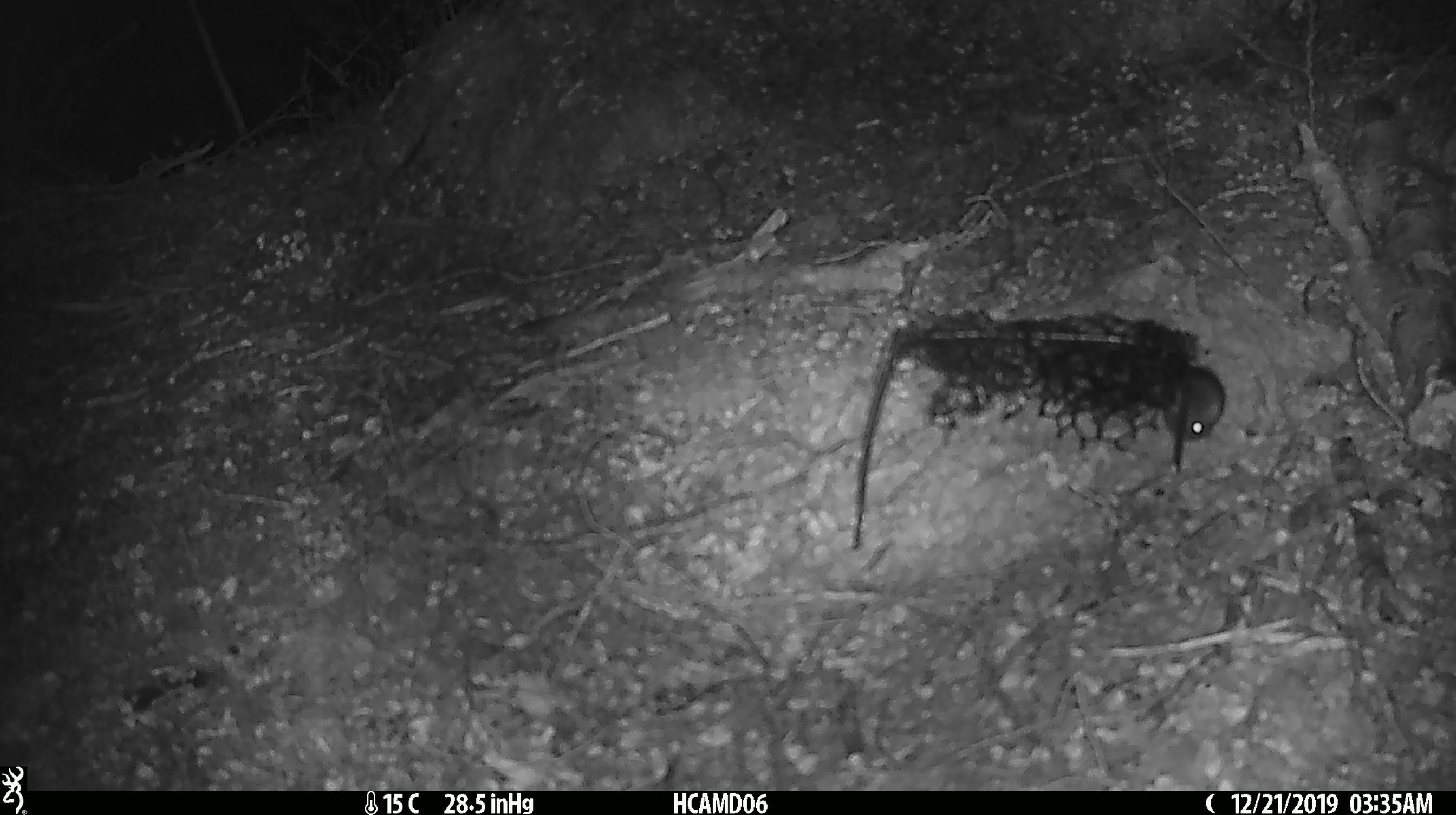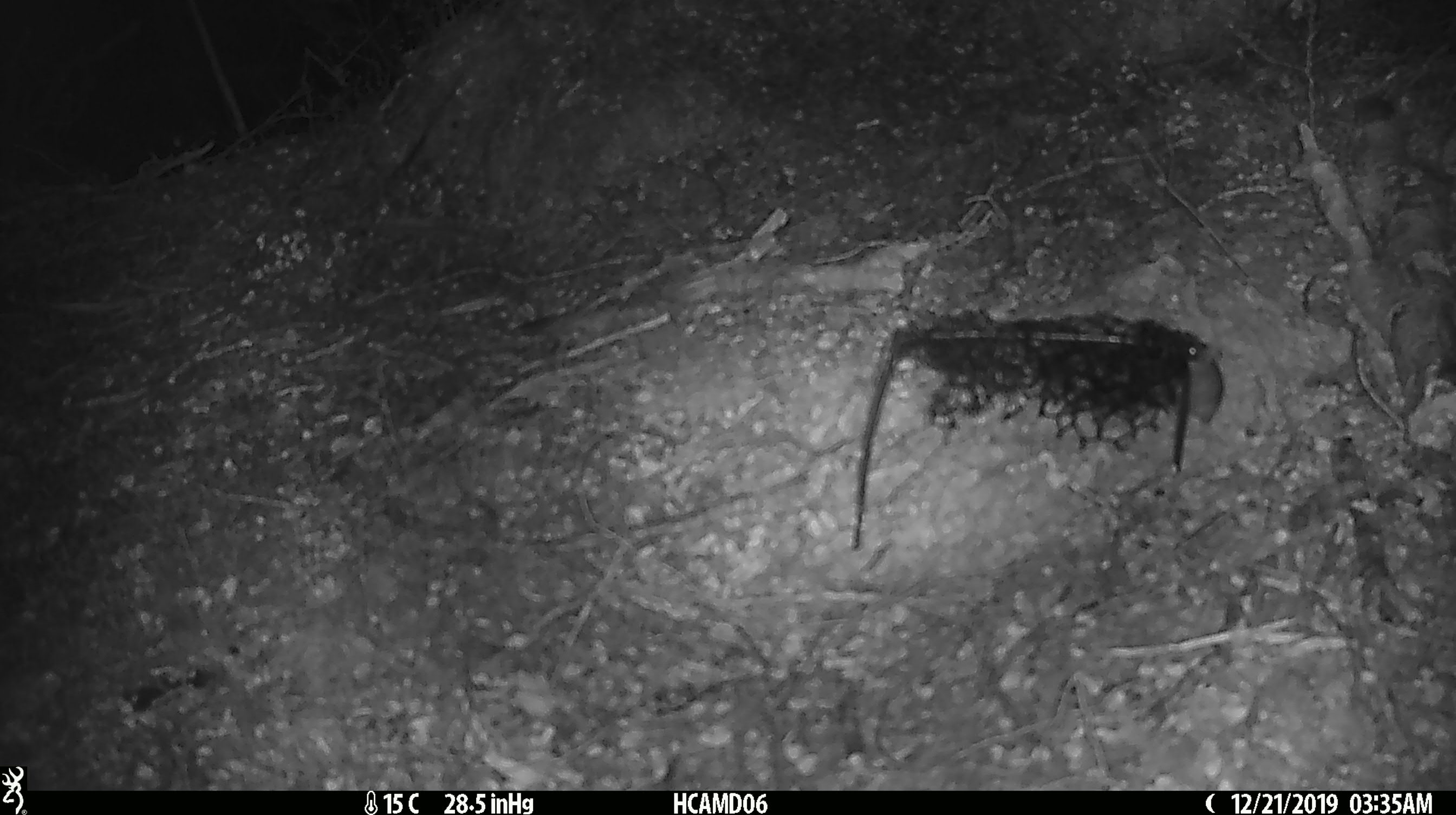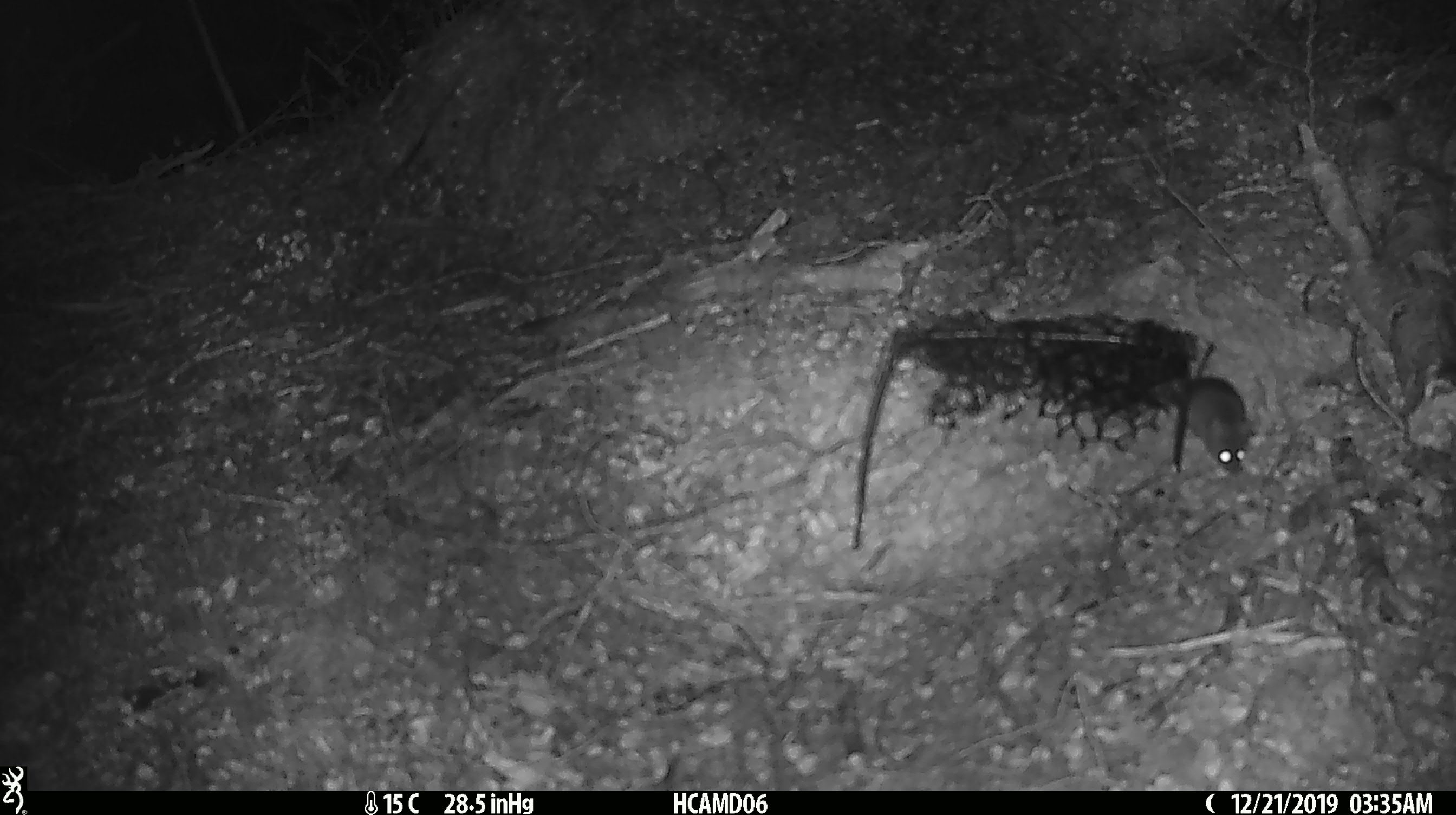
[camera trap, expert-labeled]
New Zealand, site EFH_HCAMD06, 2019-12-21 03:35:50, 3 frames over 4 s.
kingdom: Animalia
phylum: Chordata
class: Mammalia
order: Rodentia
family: Muridae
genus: Mus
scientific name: Mus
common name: mouse